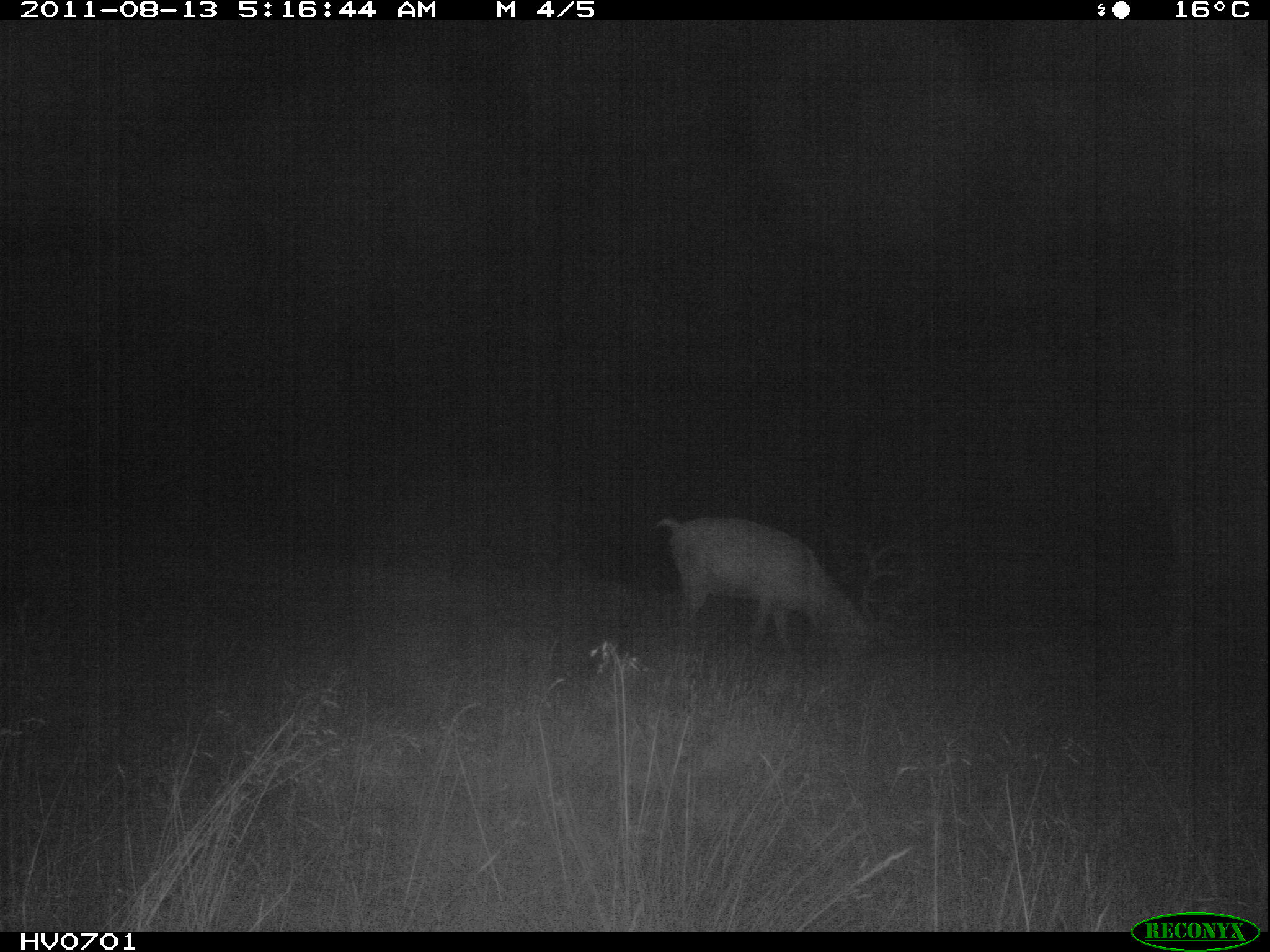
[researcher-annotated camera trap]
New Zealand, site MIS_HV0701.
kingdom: Animalia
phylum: Chordata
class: Mammalia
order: Artiodactyla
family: Cervidae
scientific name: Cervidae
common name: deer